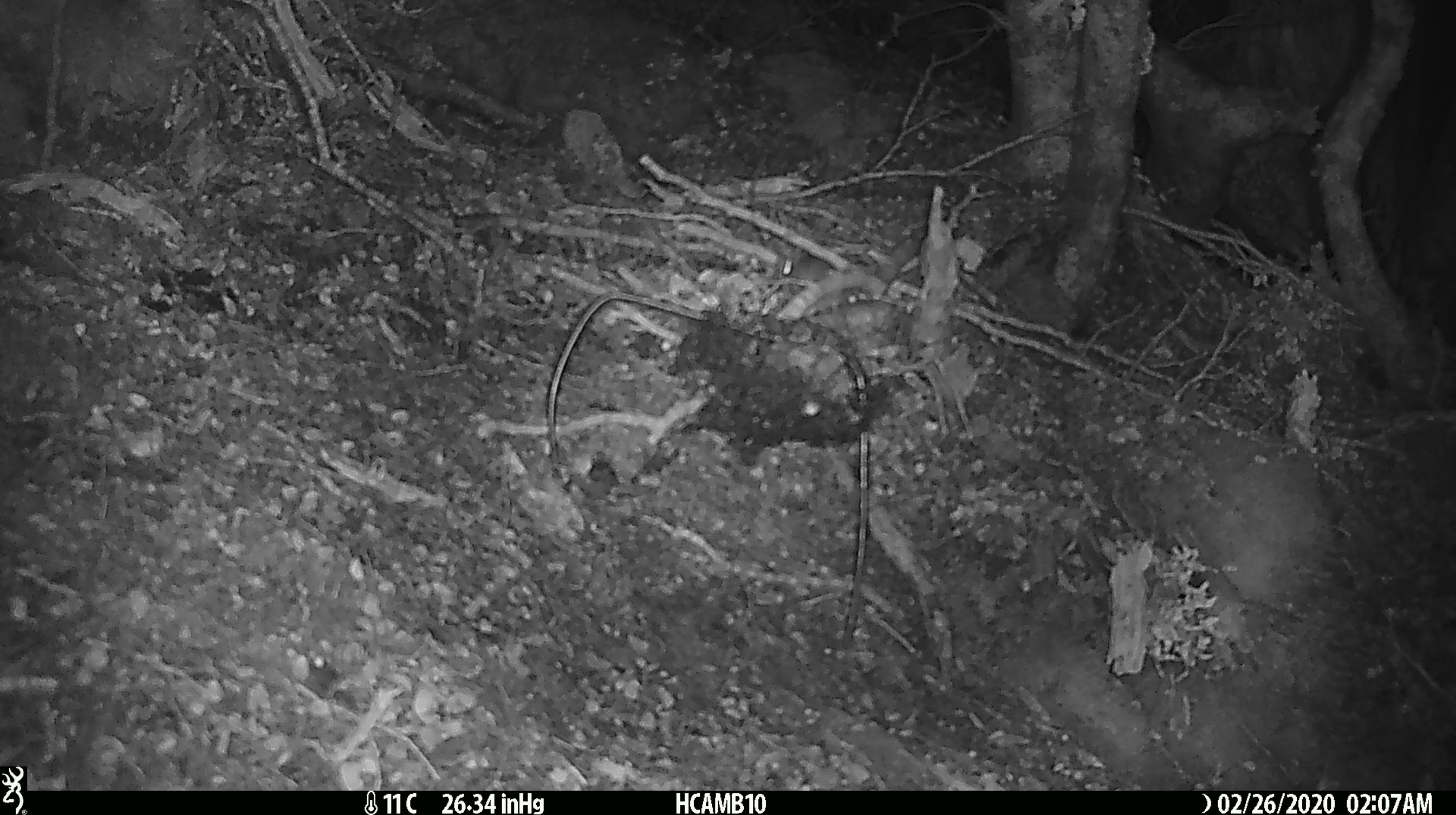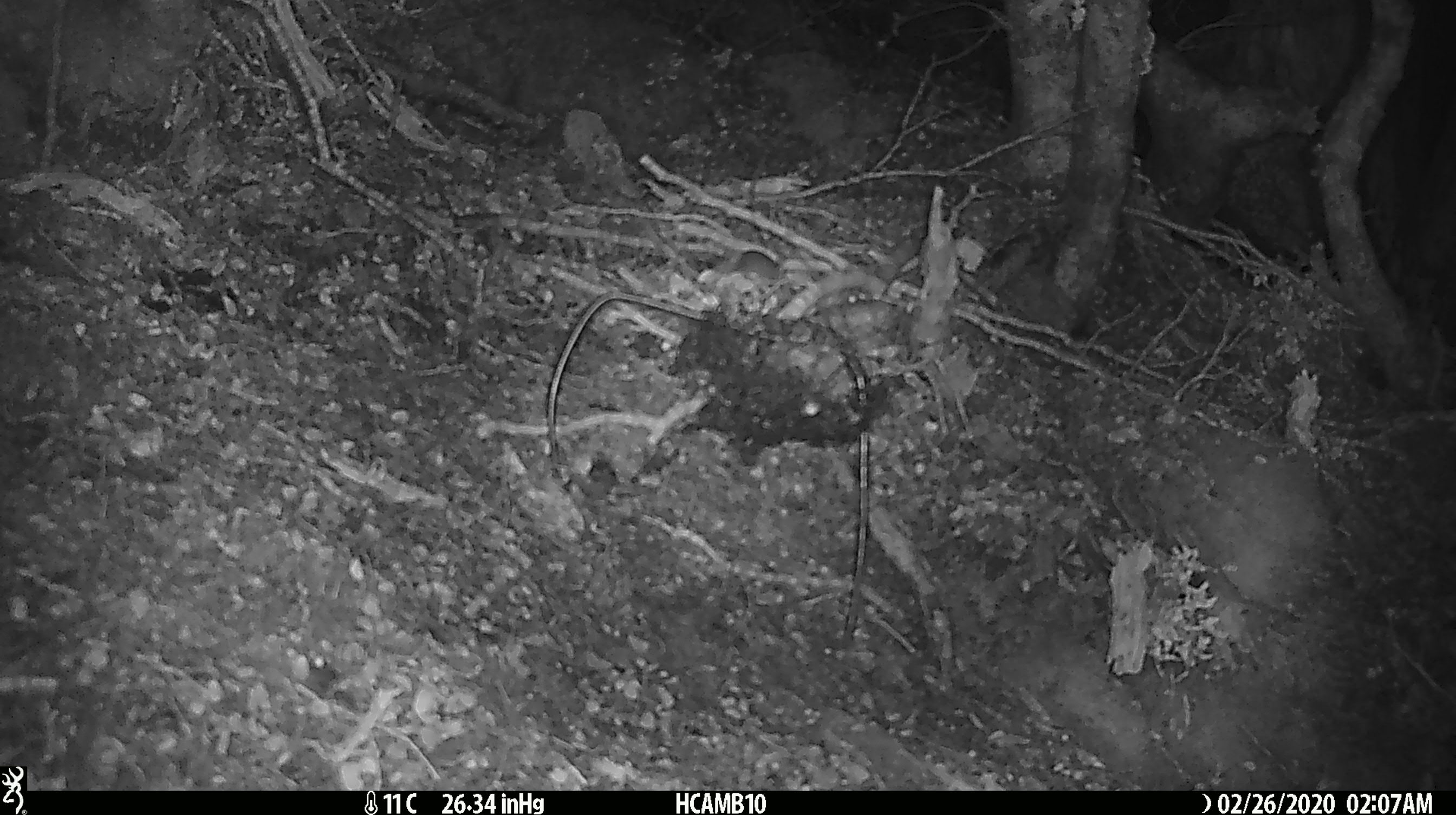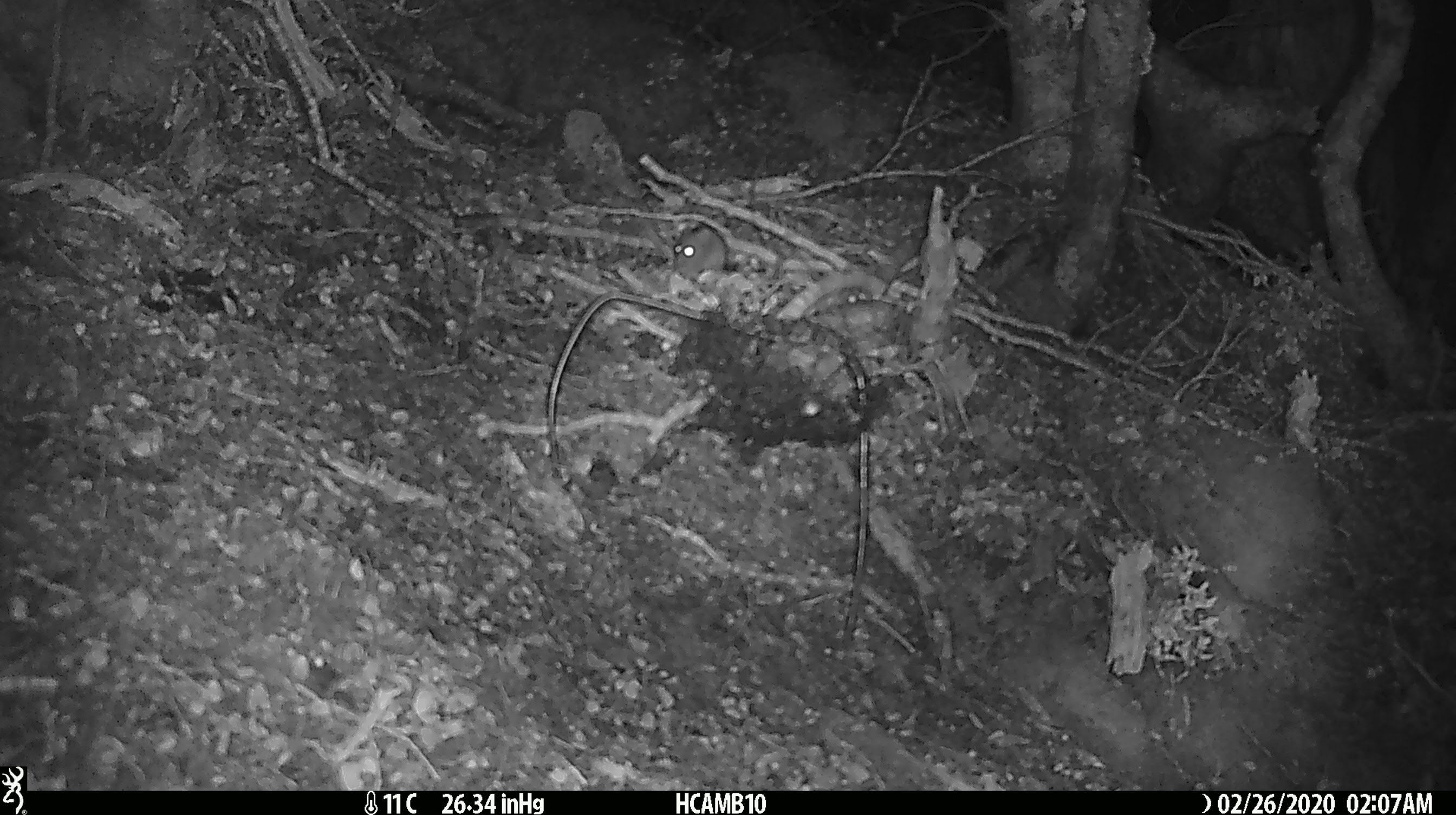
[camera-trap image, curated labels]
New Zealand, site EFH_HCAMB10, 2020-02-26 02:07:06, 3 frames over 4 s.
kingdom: Animalia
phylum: Chordata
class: Mammalia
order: Rodentia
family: Muridae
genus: Mus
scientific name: Mus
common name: mouse